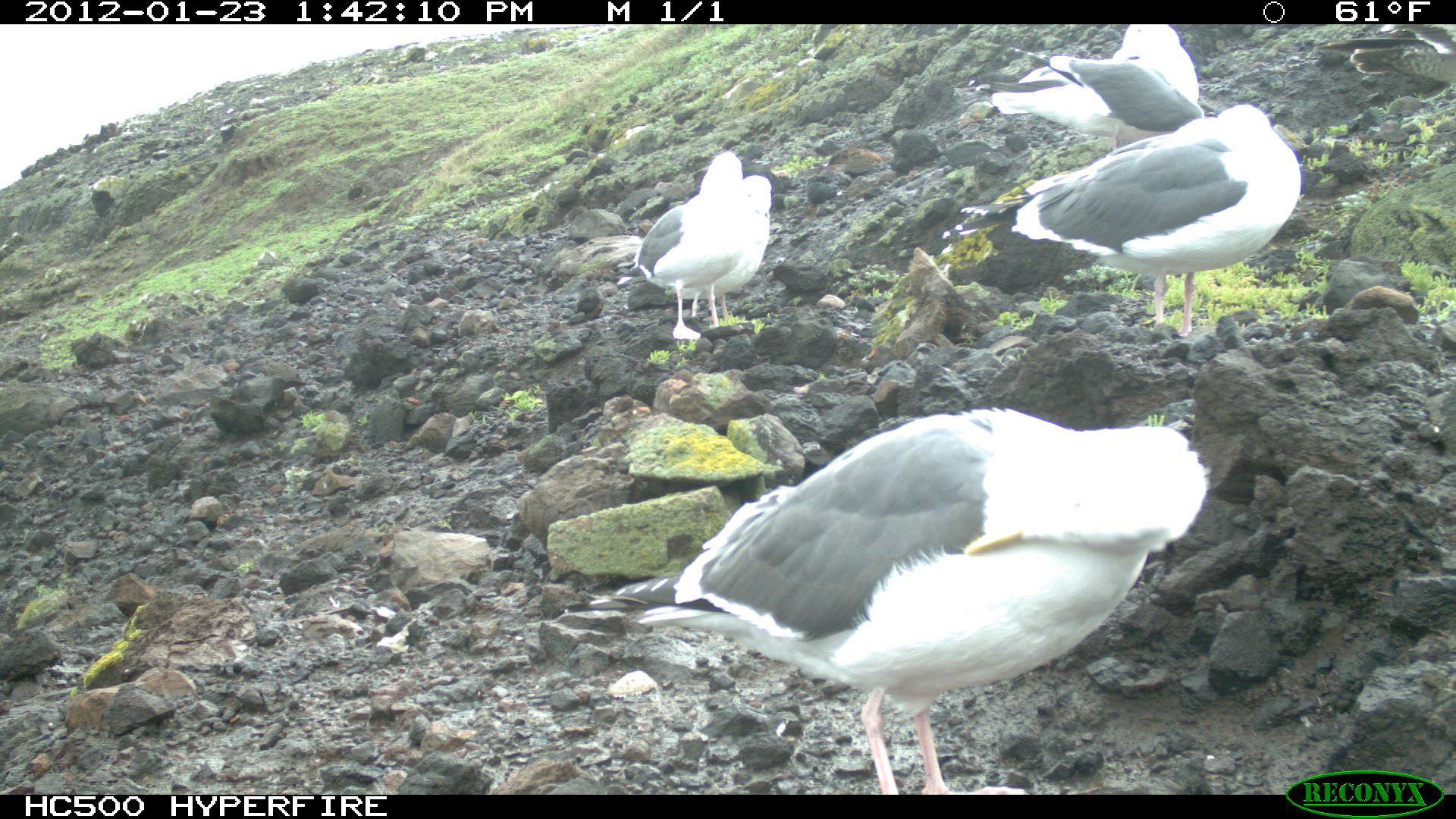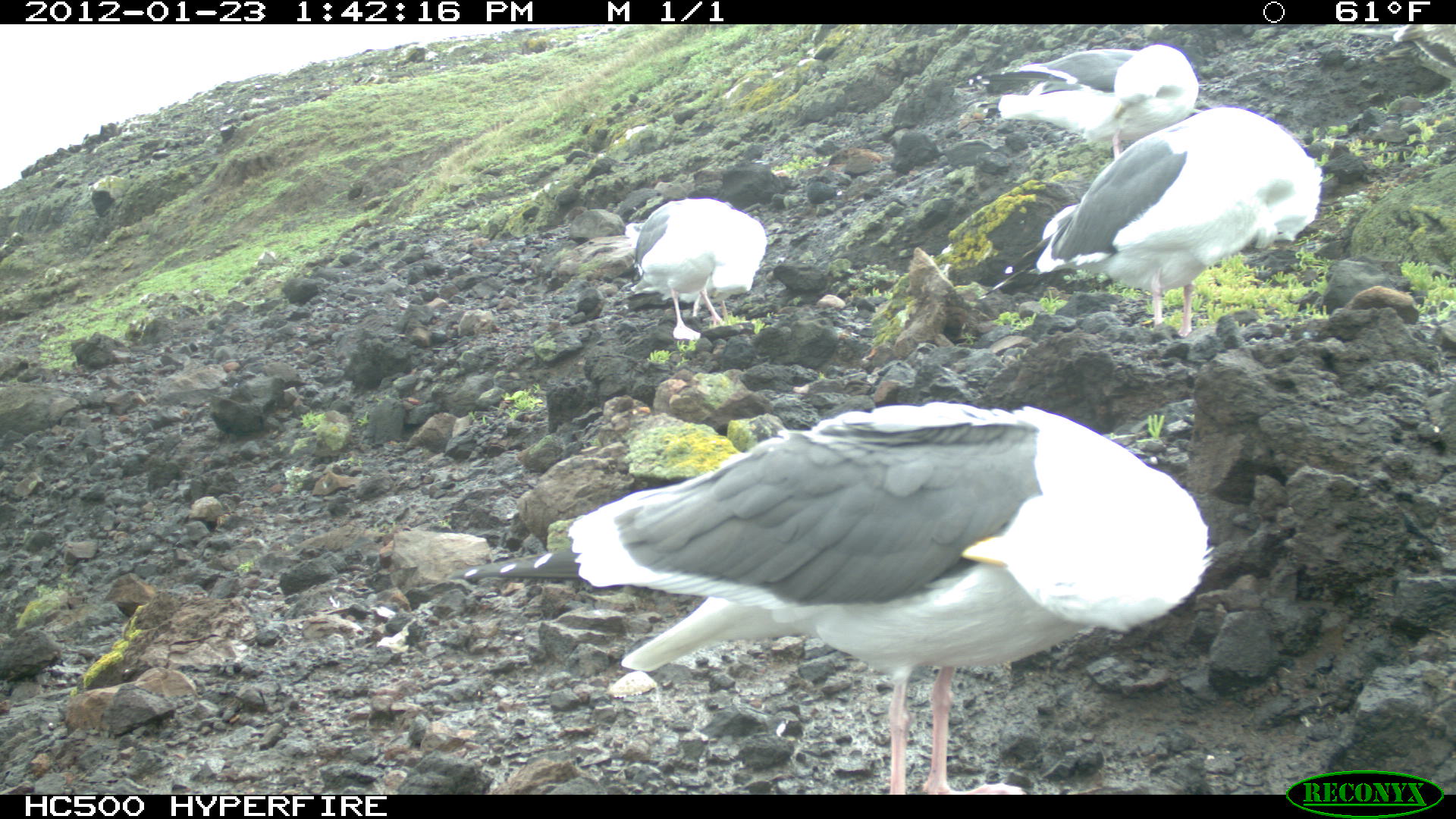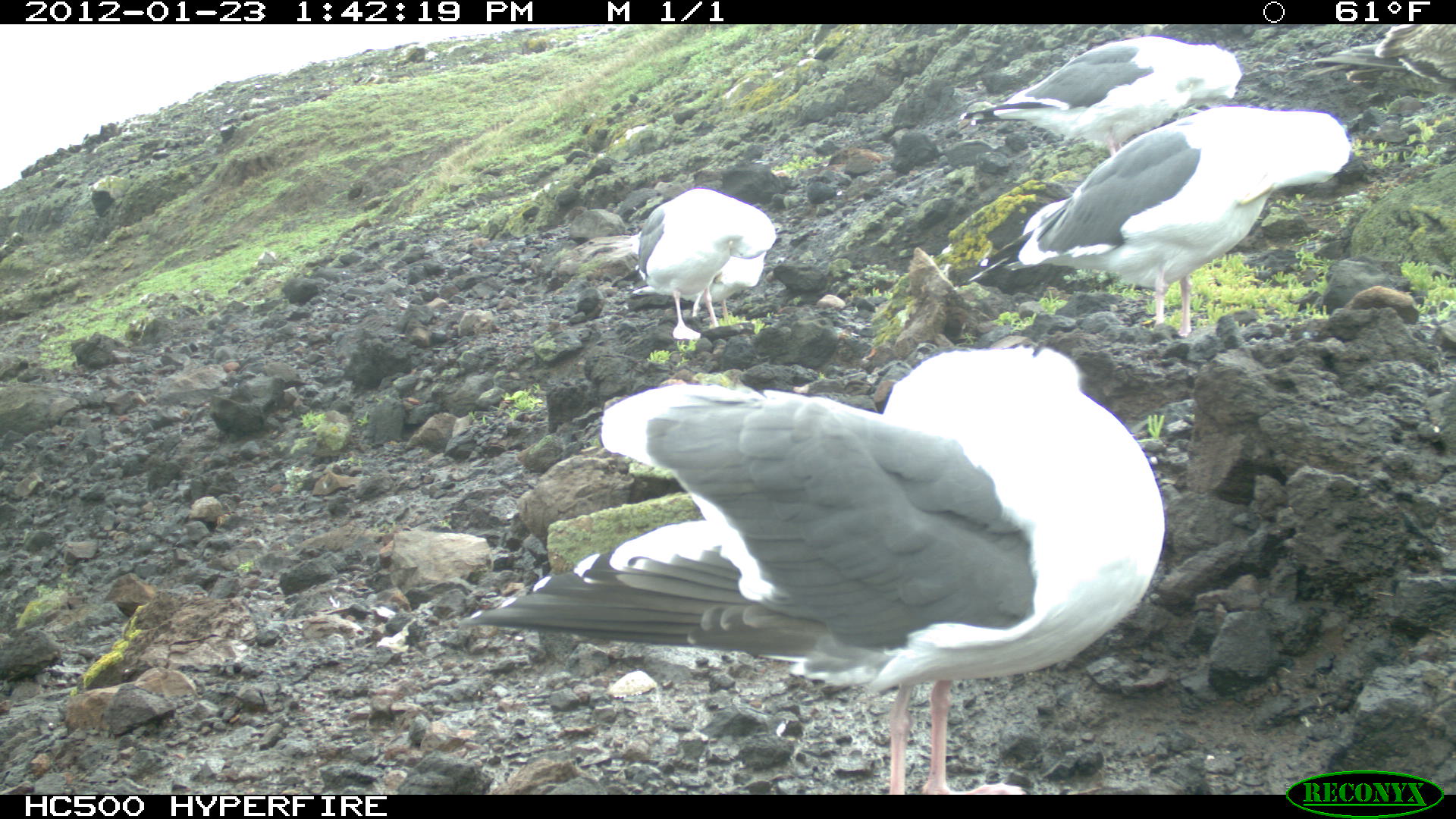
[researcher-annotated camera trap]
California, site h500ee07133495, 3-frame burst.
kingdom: Animalia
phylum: Chordata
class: Aves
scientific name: Aves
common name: bird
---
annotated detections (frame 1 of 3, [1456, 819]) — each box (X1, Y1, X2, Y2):
bird: (580, 406, 1209, 793); (940, 104, 1301, 336); (968, 24, 1200, 149); (615, 149, 745, 339); (681, 174, 772, 327)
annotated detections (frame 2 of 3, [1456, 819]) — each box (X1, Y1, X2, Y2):
bird: (459, 397, 1210, 792); (984, 107, 1322, 345); (942, 43, 1198, 157); (582, 199, 766, 340)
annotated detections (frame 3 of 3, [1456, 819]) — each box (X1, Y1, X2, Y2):
bird: (456, 342, 1165, 793); (956, 104, 1354, 337); (959, 33, 1243, 155); (573, 185, 775, 340); (629, 222, 781, 317)